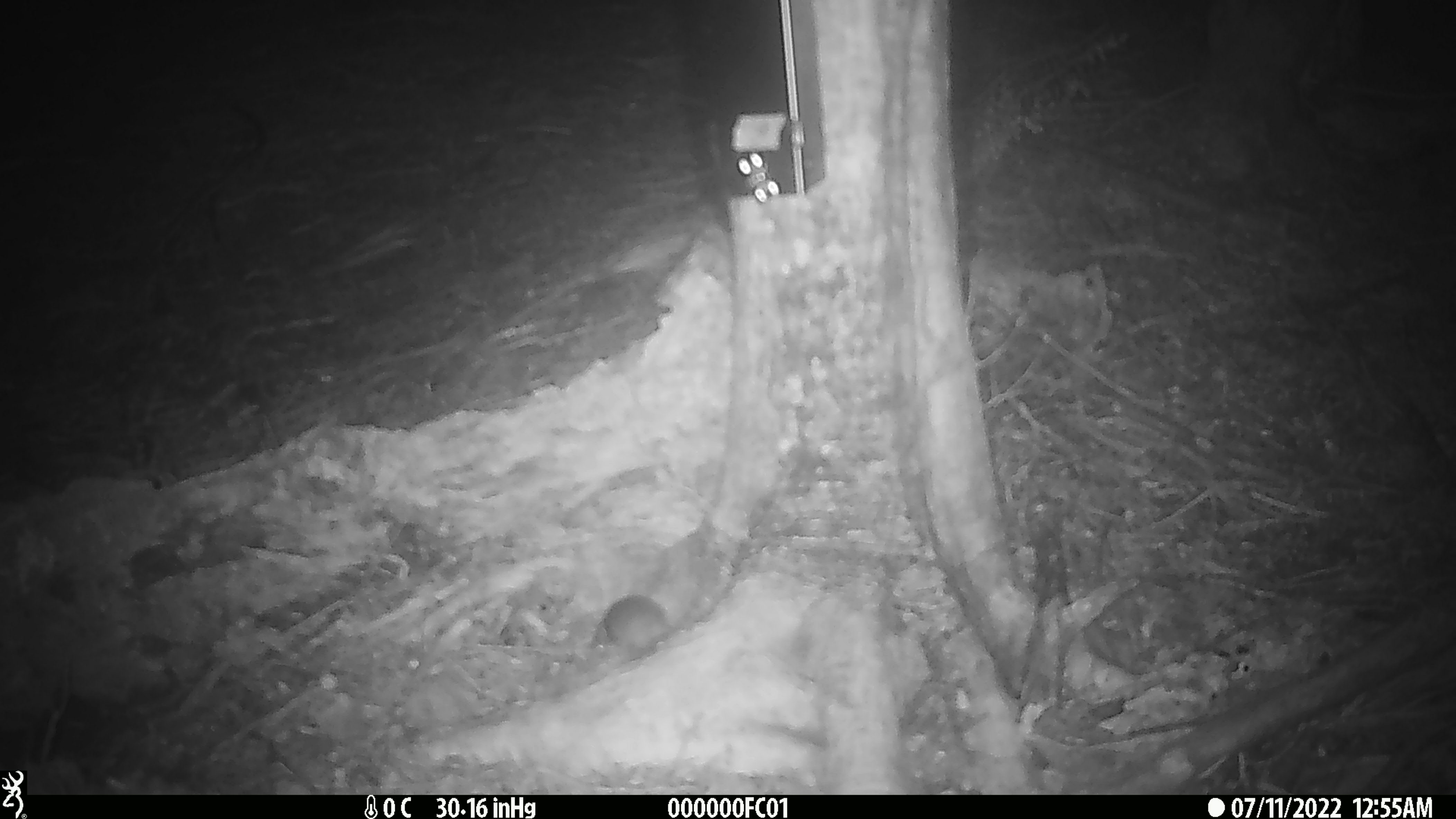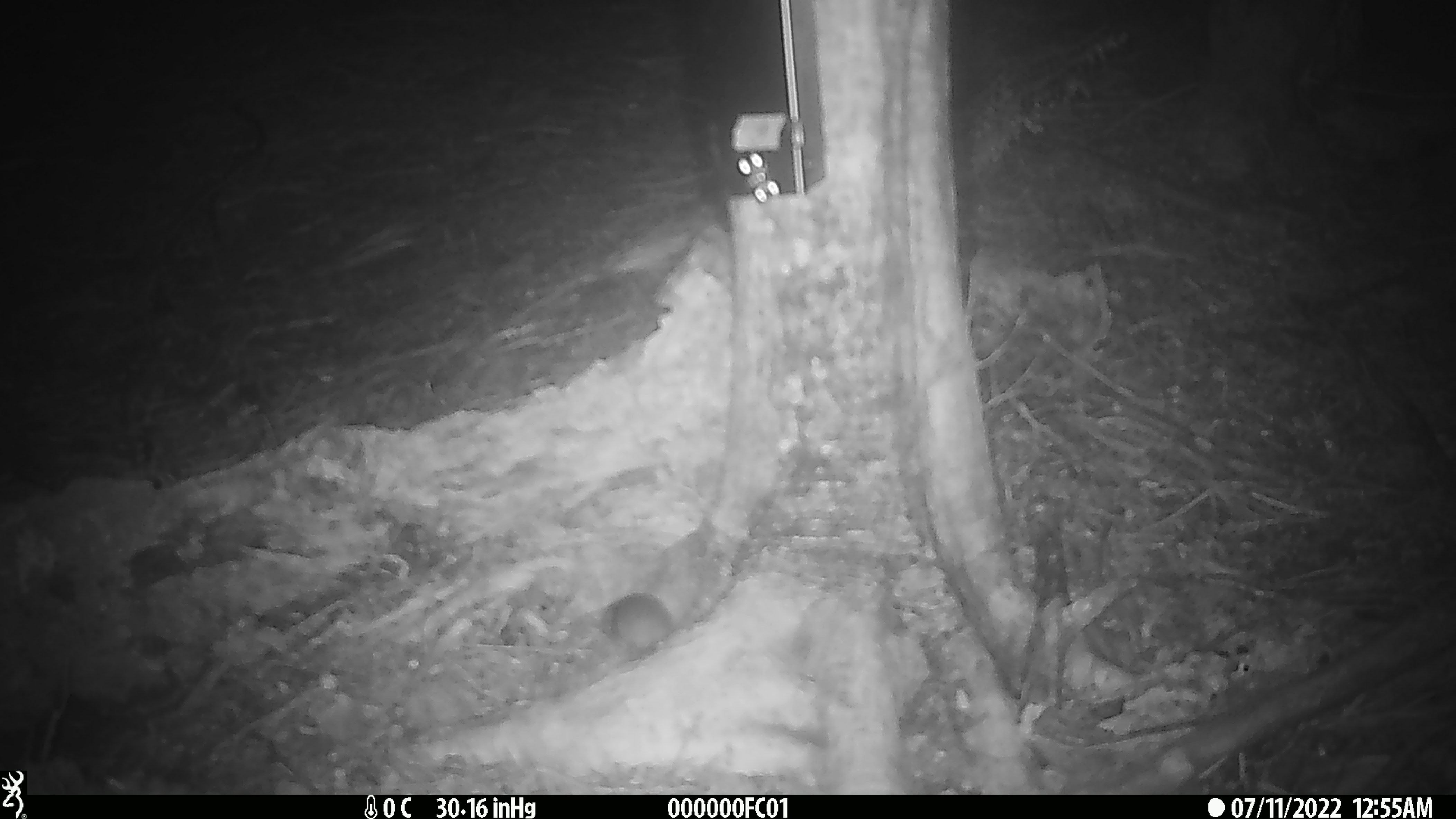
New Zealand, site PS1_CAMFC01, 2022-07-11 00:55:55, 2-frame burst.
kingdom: Animalia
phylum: Chordata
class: Mammalia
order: Rodentia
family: Muridae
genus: Mus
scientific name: Mus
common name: mouse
Mouse (Mus).